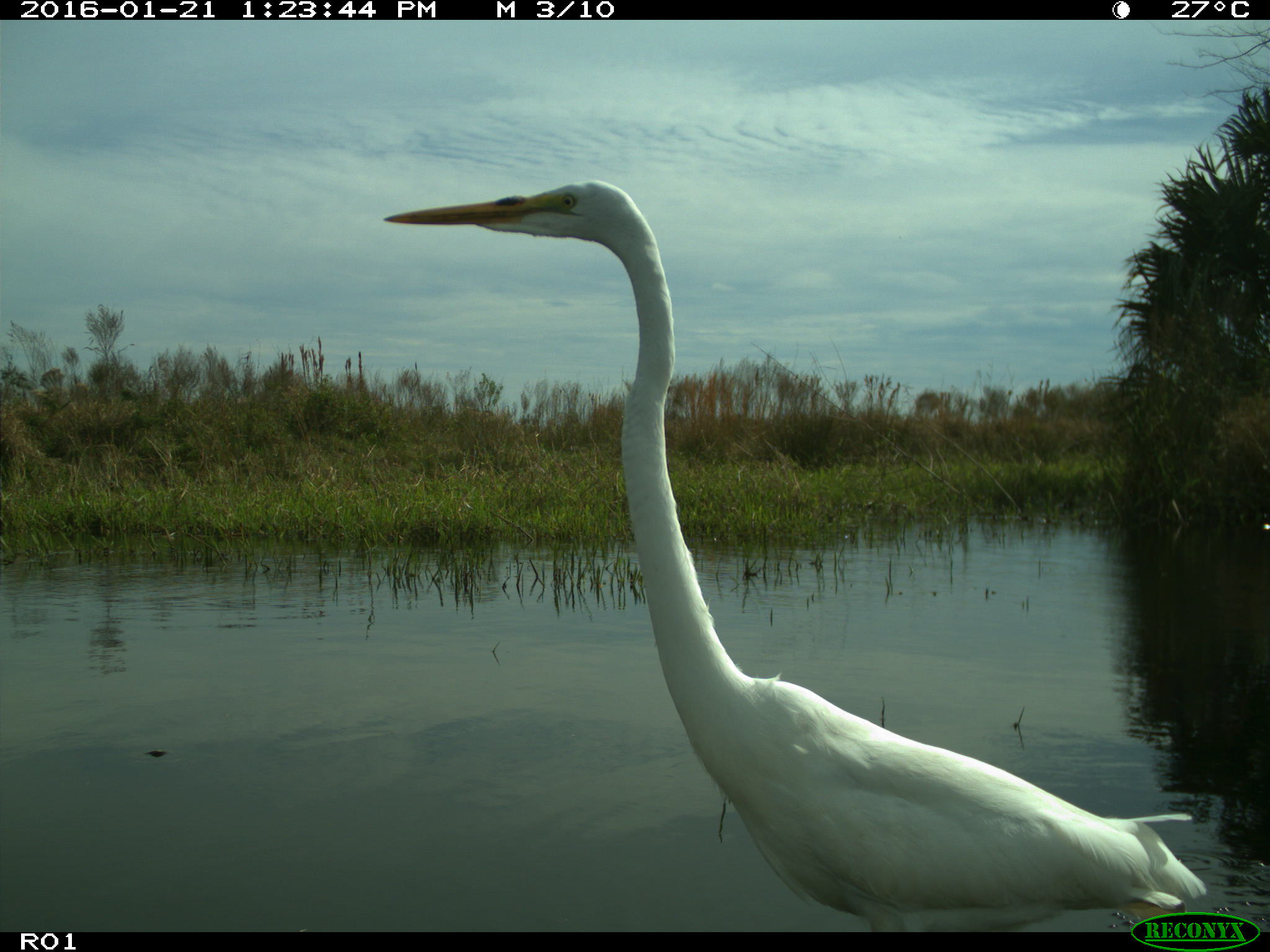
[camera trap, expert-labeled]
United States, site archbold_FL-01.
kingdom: Animalia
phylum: Chordata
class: Aves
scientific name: Aves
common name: birds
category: unidentified bird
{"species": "unidentified bird (birds) (Aves)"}